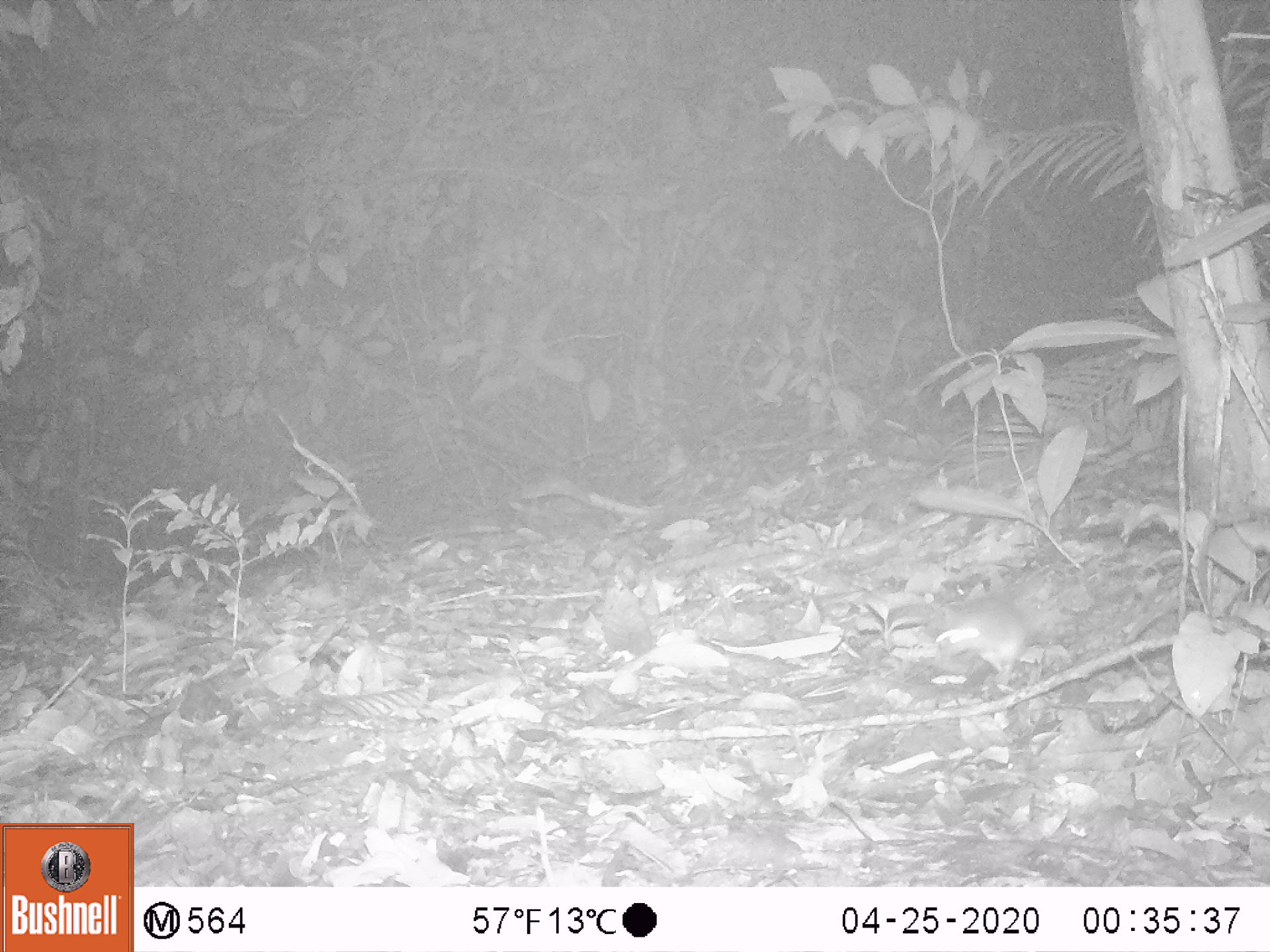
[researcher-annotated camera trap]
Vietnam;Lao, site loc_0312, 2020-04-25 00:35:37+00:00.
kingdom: Animalia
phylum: Chordata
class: Mammalia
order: Rodentia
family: Muridae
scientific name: Muridae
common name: old-world mice and rats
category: unidentified murid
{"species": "unidentified murid (old-world mice and rats) (Muridae)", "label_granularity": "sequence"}